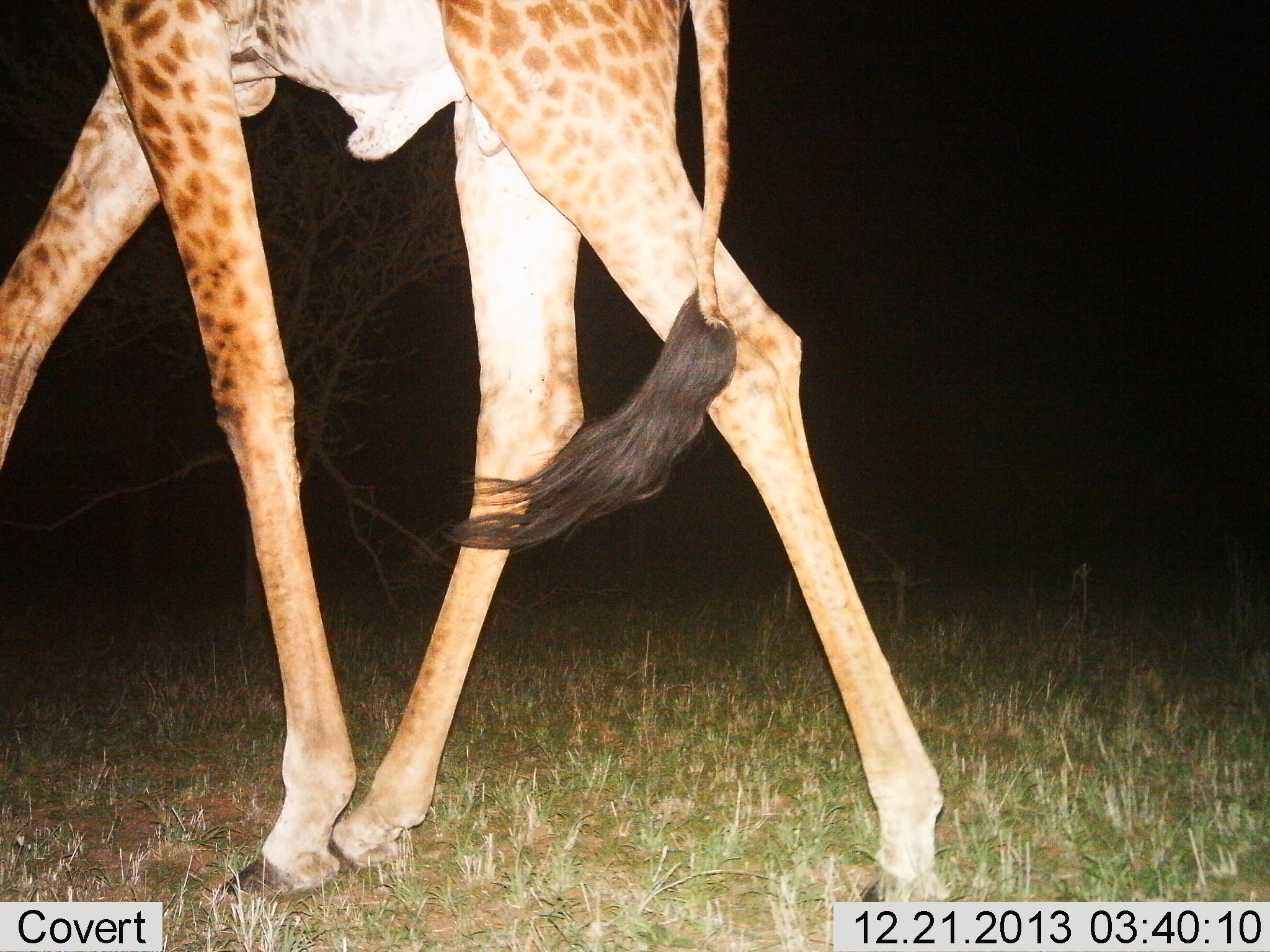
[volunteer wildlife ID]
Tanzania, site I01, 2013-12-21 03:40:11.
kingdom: Animalia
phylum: Chordata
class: Mammalia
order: Artiodactyla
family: Giraffidae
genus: Giraffa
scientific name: Giraffa camelopardalis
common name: giraffe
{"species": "giraffe (Giraffa camelopardalis)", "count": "1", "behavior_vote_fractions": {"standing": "10%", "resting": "0%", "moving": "90%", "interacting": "0%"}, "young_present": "0%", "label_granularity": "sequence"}